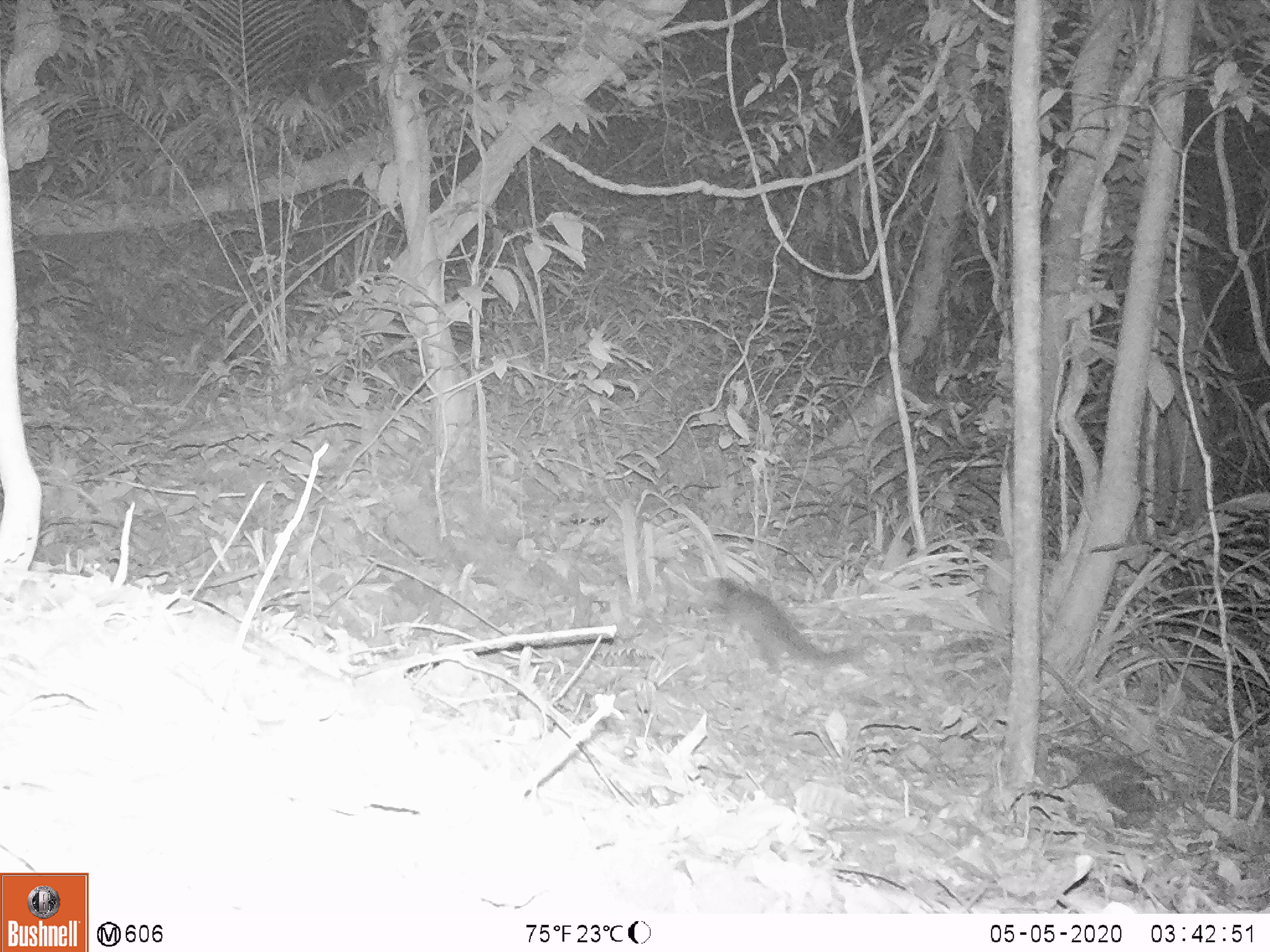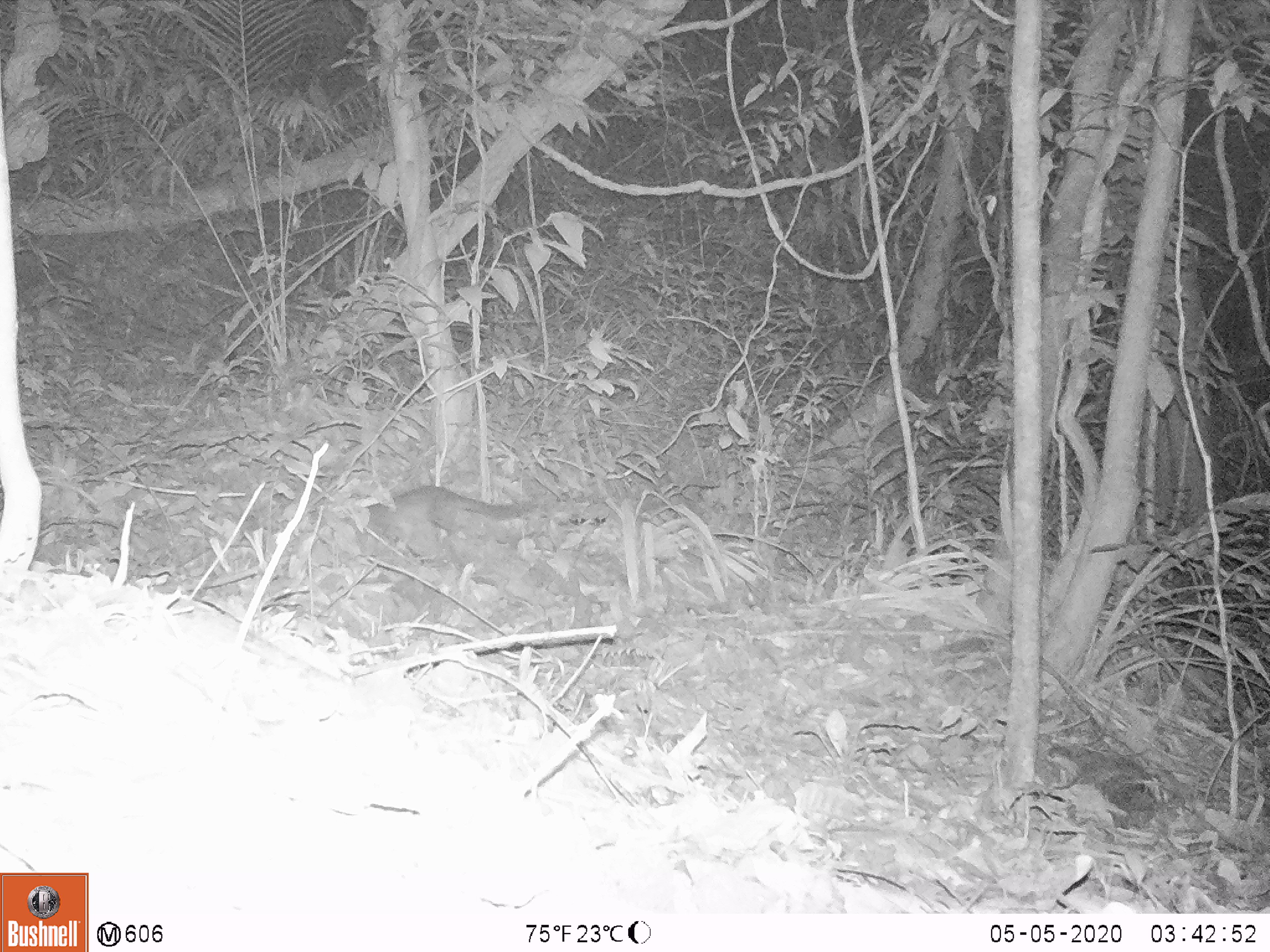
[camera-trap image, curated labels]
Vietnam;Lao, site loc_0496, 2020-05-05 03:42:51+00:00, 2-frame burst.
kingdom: Animalia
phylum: Chordata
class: Mammalia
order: Carnivora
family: Mustelidae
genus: Melogale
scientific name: Melogale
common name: ferret badger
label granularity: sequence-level